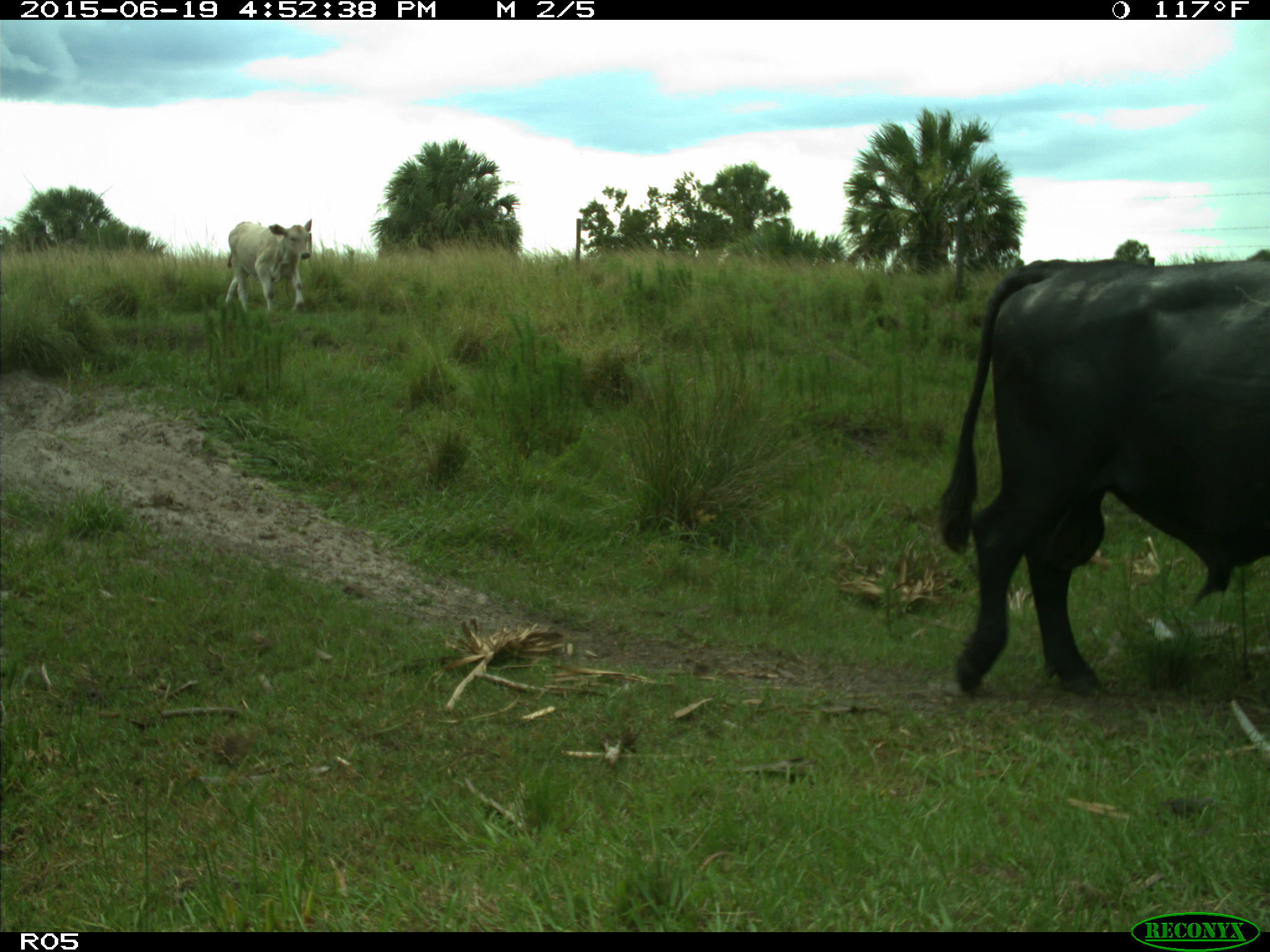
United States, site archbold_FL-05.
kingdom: Animalia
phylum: Chordata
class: Mammalia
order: Artiodactyla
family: Bovidae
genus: Bos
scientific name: Bos taurus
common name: domestic cow